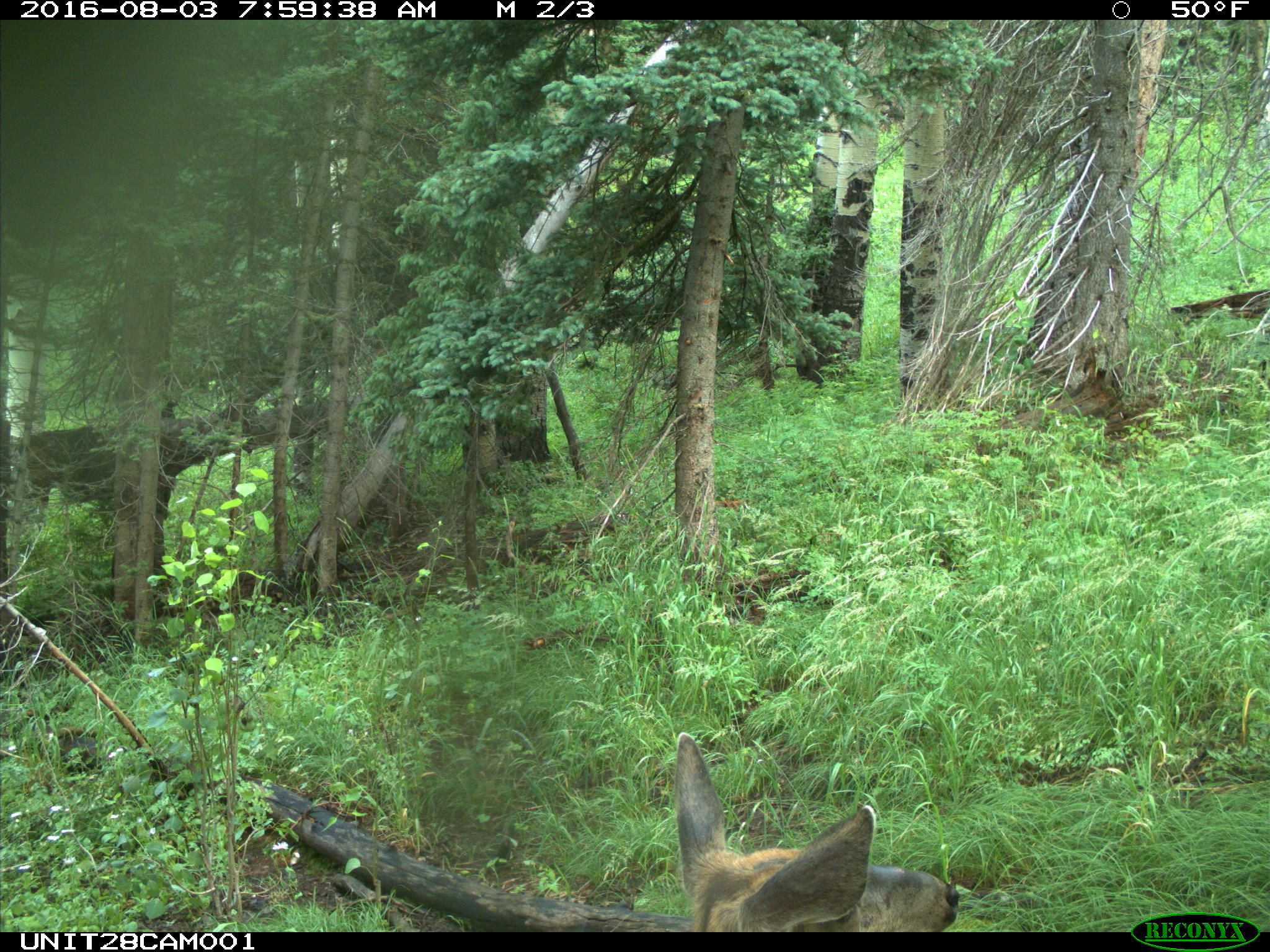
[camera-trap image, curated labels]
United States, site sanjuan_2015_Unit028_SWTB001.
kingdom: Animalia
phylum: Chordata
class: Mammalia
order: Artiodactyla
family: Cervidae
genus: Odocoileus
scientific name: Odocoileus hemionus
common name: mule deer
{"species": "Odocoileus hemionus (mule deer)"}